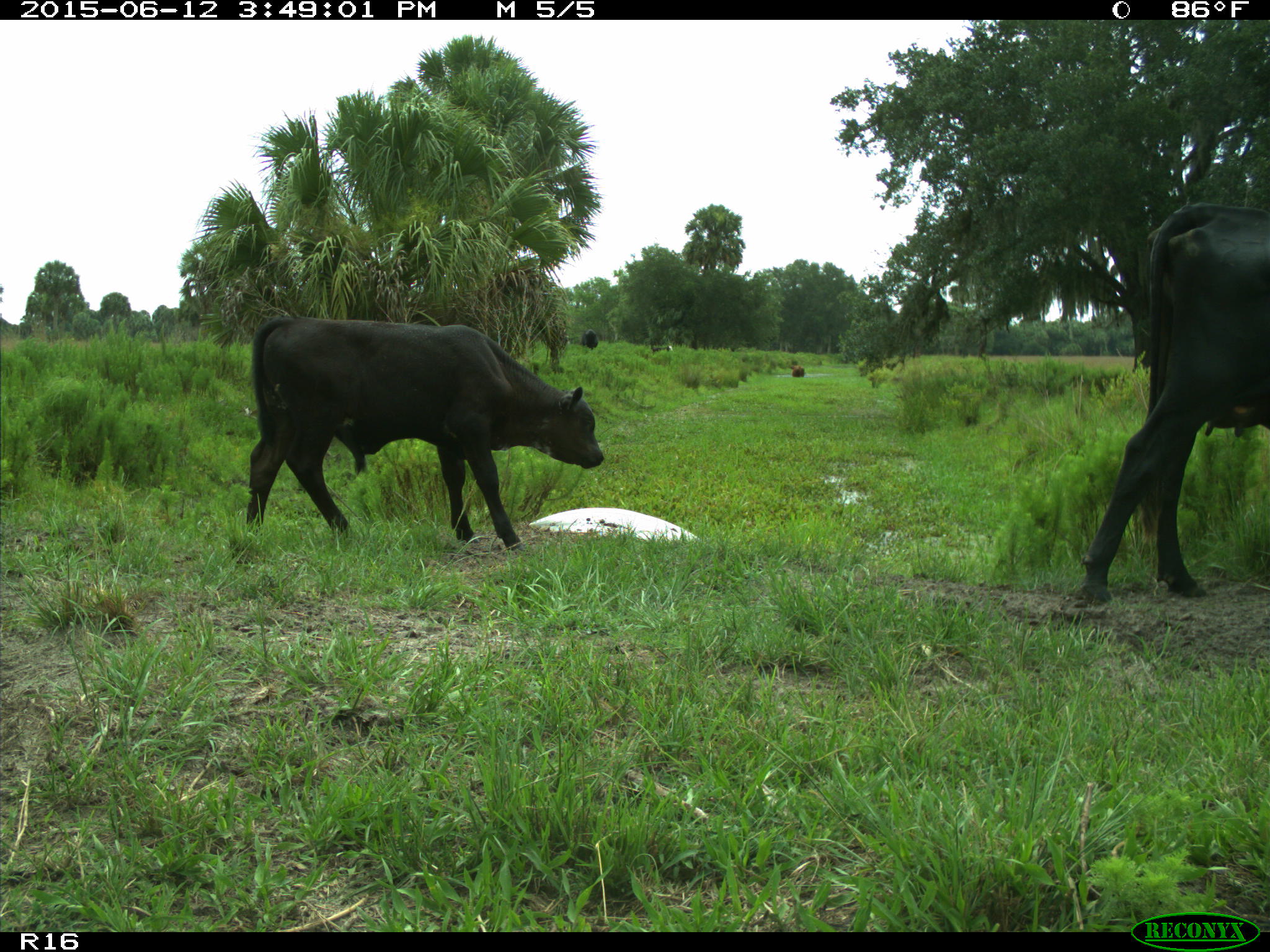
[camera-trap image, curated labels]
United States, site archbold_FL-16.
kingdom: Animalia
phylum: Chordata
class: Mammalia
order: Artiodactyla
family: Bovidae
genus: Bos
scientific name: Bos taurus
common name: domestic cow